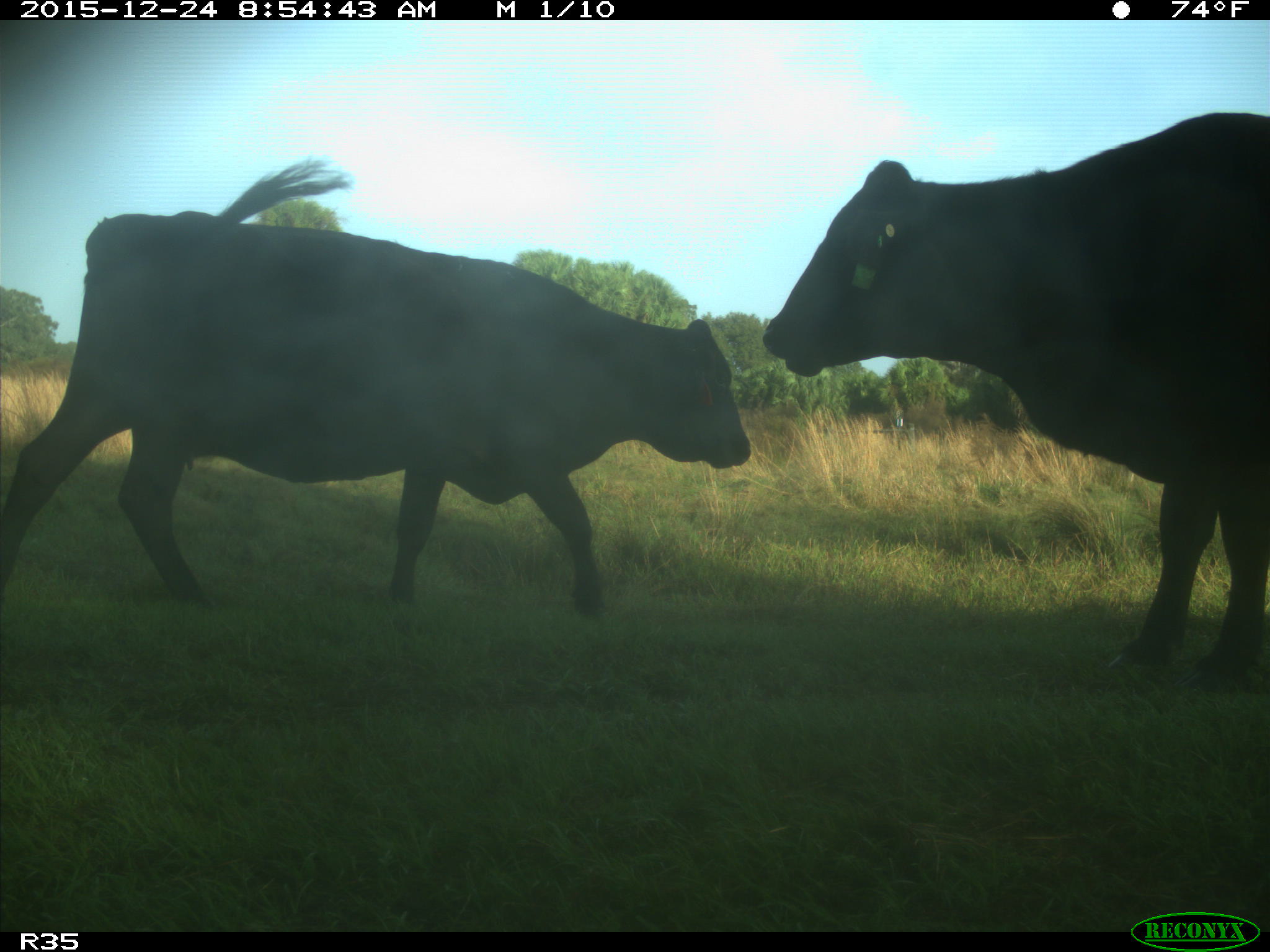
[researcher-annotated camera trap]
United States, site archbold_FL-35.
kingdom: Animalia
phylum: Chordata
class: Mammalia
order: Artiodactyla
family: Bovidae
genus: Bos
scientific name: Bos taurus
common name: domestic cow